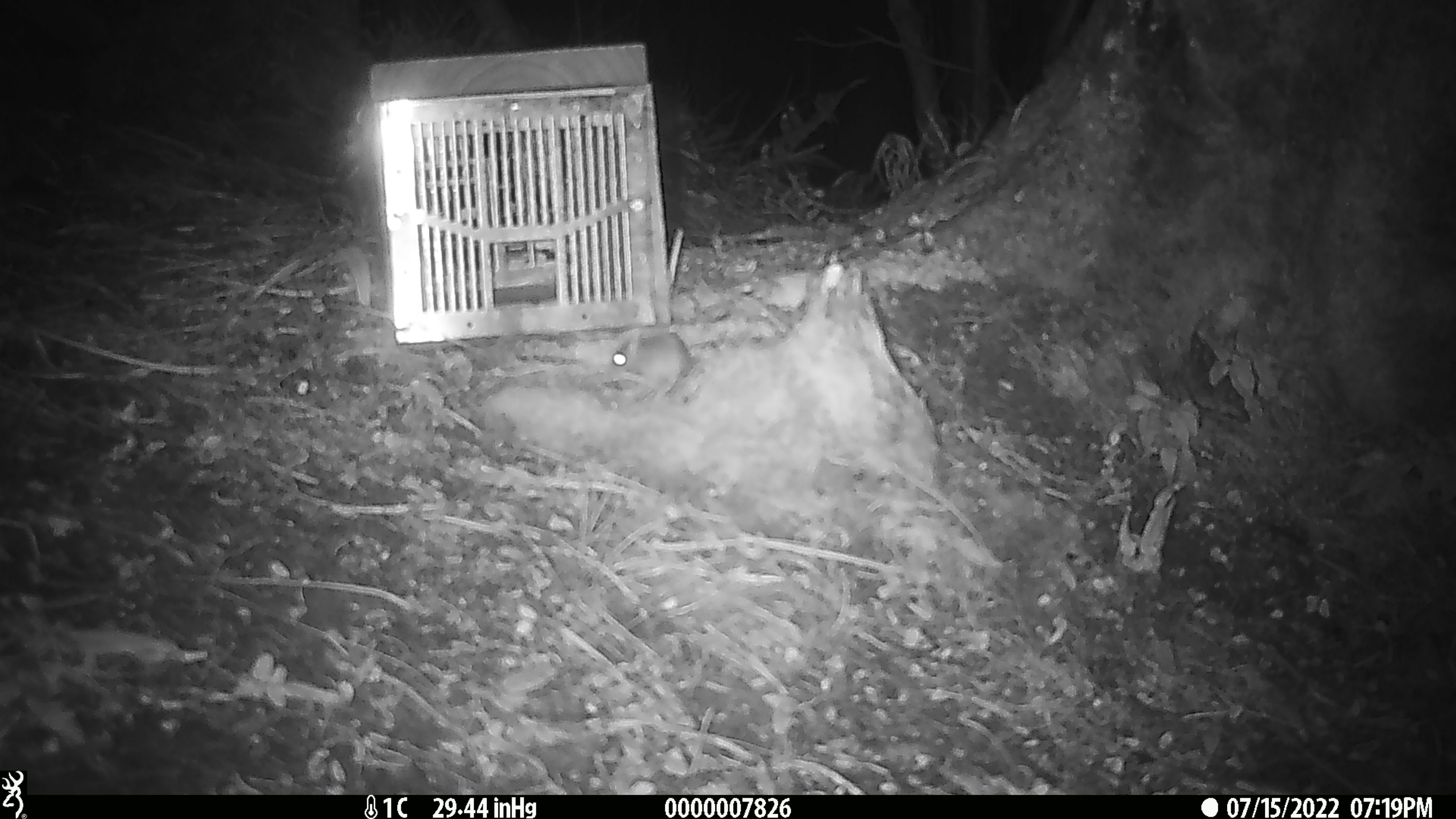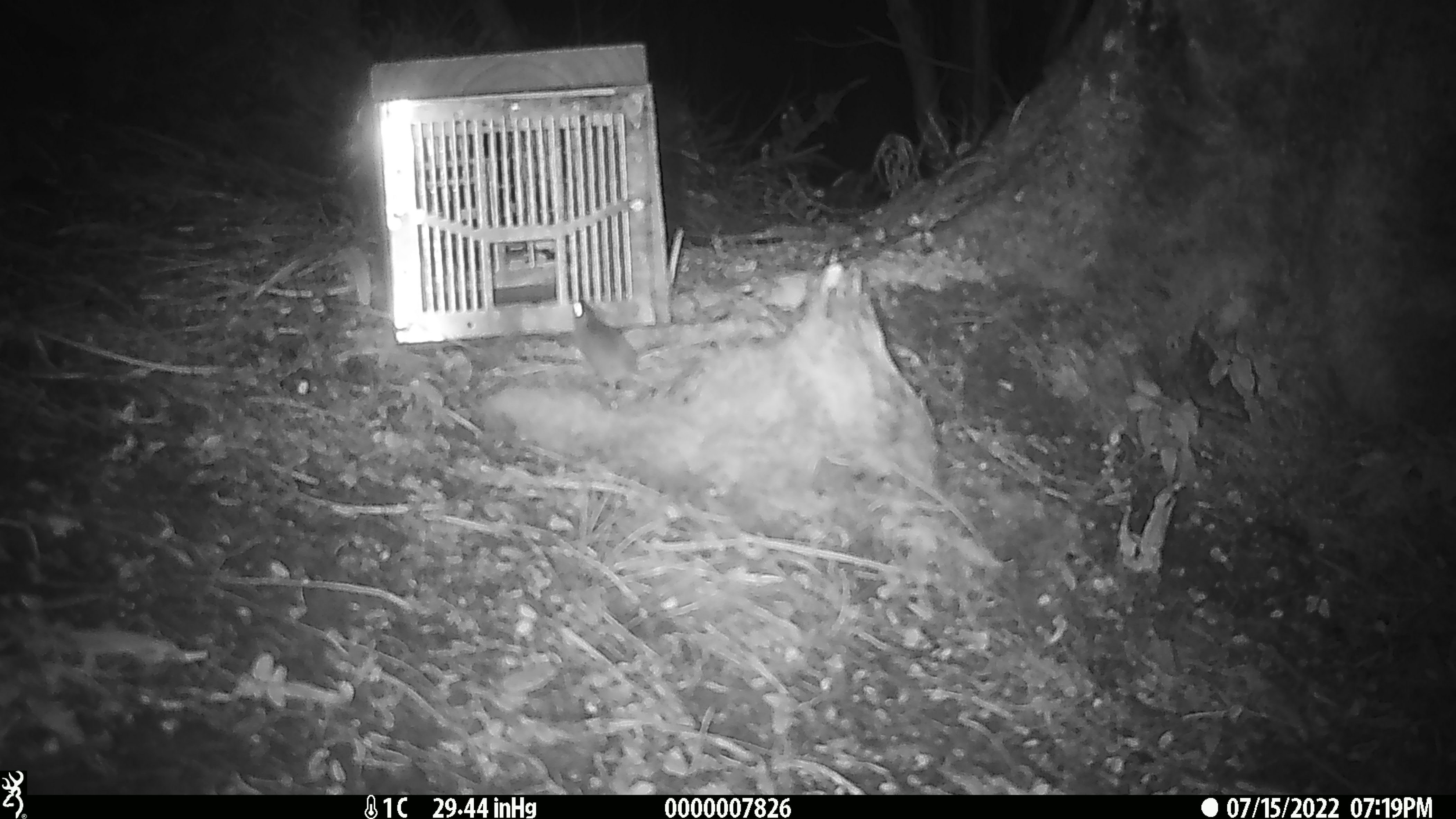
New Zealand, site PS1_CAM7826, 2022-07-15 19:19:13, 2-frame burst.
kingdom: Animalia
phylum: Chordata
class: Mammalia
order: Rodentia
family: Muridae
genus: Mus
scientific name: Mus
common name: mouse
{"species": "mouse (Mus)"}